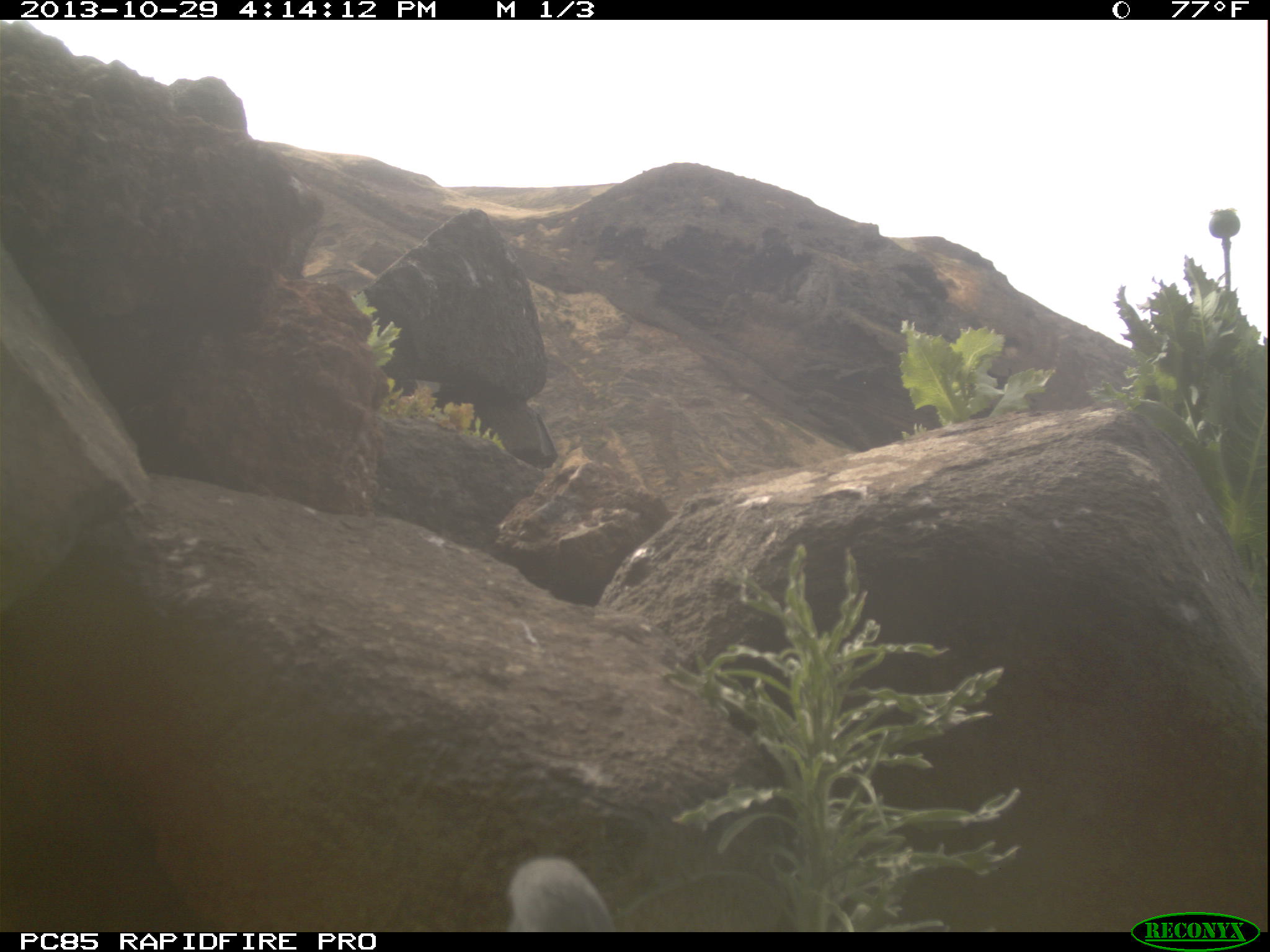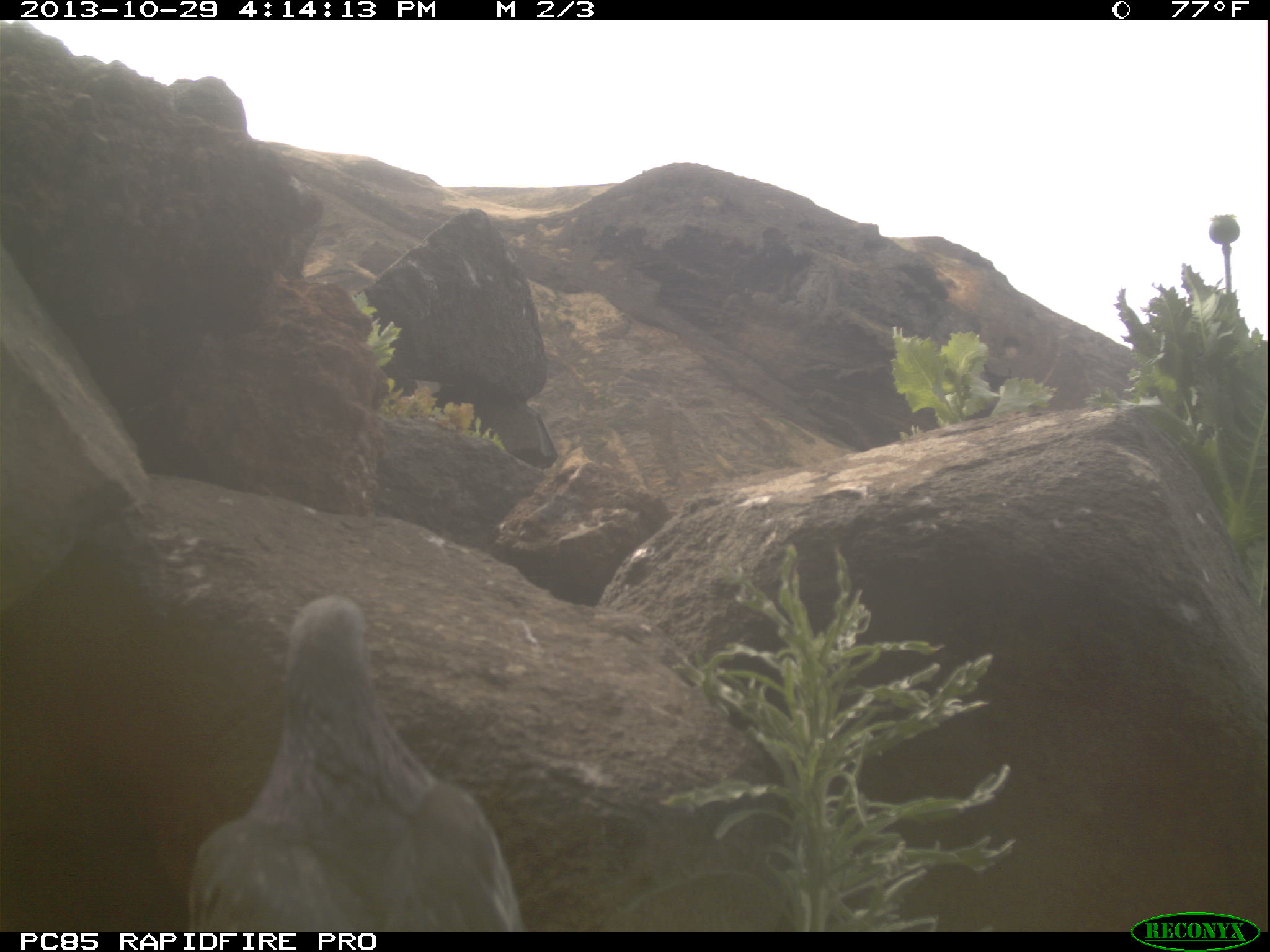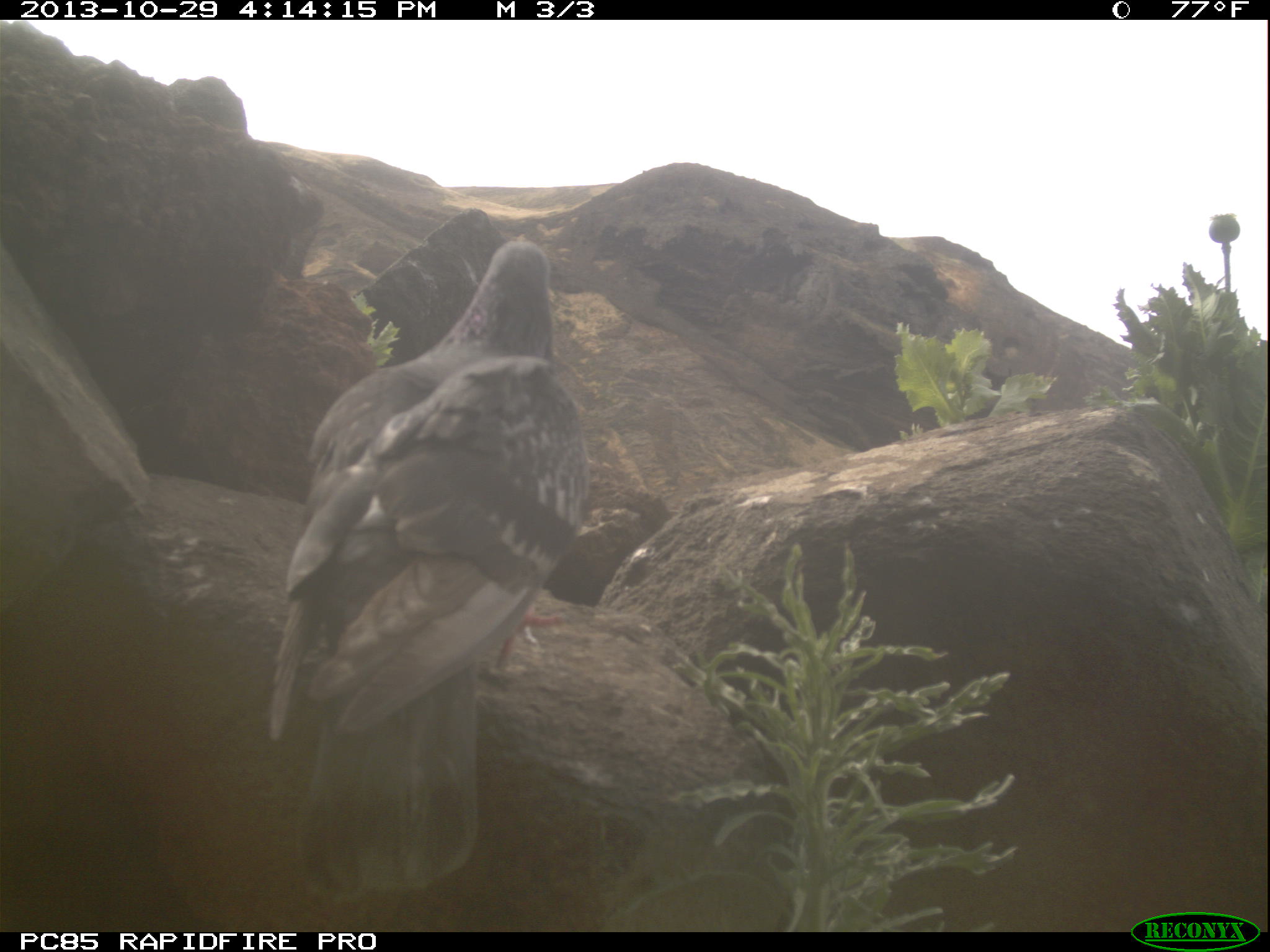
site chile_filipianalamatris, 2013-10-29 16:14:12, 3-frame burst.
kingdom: Animalia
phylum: Chordata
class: Aves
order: Procellariiformes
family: Procellariidae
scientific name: Procellariidae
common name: petrel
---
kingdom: Animalia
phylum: Chordata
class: Aves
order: Columbiformes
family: Columbidae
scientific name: Columbidae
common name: pigeon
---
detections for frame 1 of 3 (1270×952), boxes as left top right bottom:
petrel: 500 852 615 931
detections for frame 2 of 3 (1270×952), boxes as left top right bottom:
petrel: 179 591 528 928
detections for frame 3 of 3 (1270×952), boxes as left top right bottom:
petrel: 263 232 590 898
pigeon: 263 232 590 898